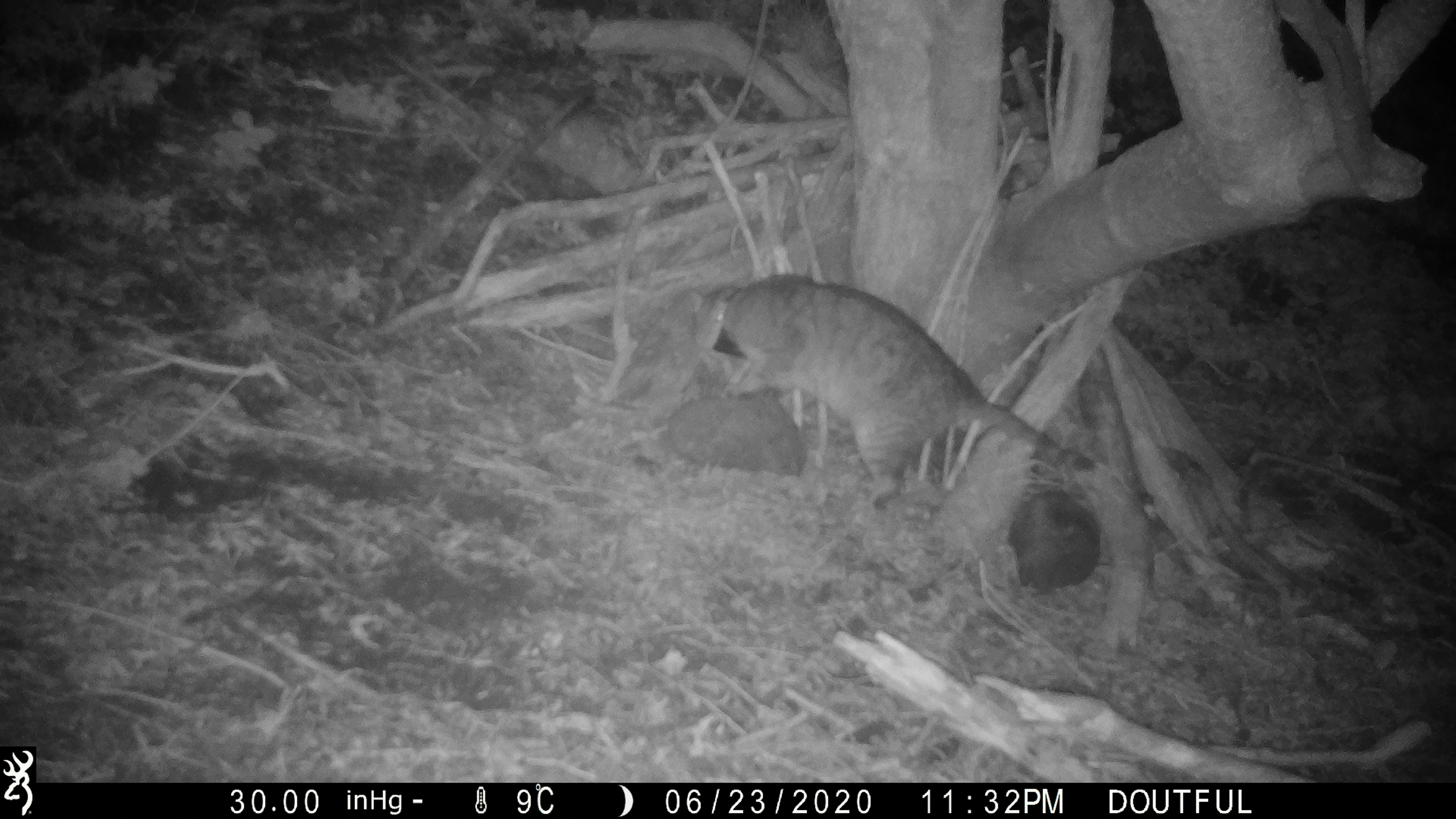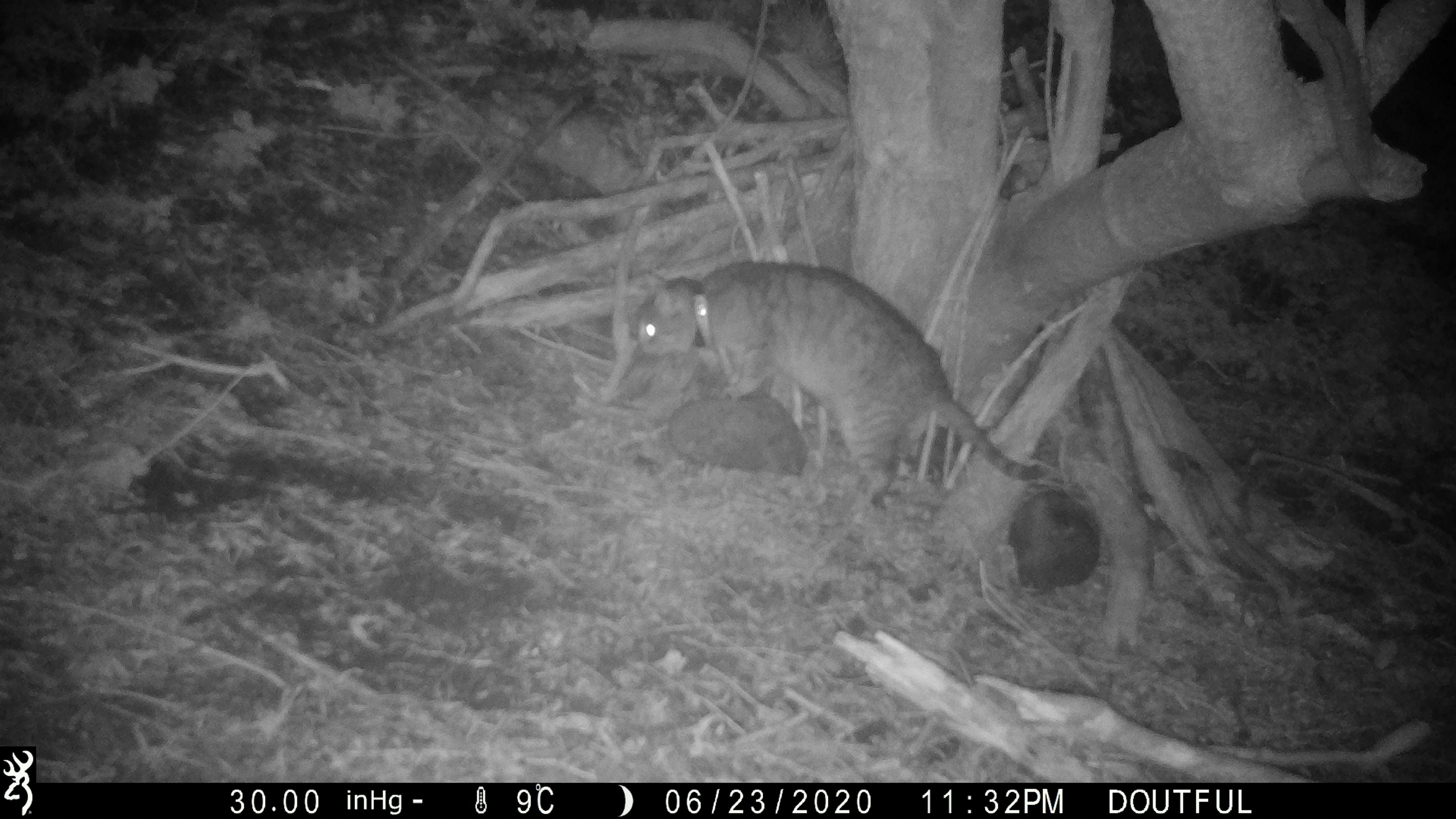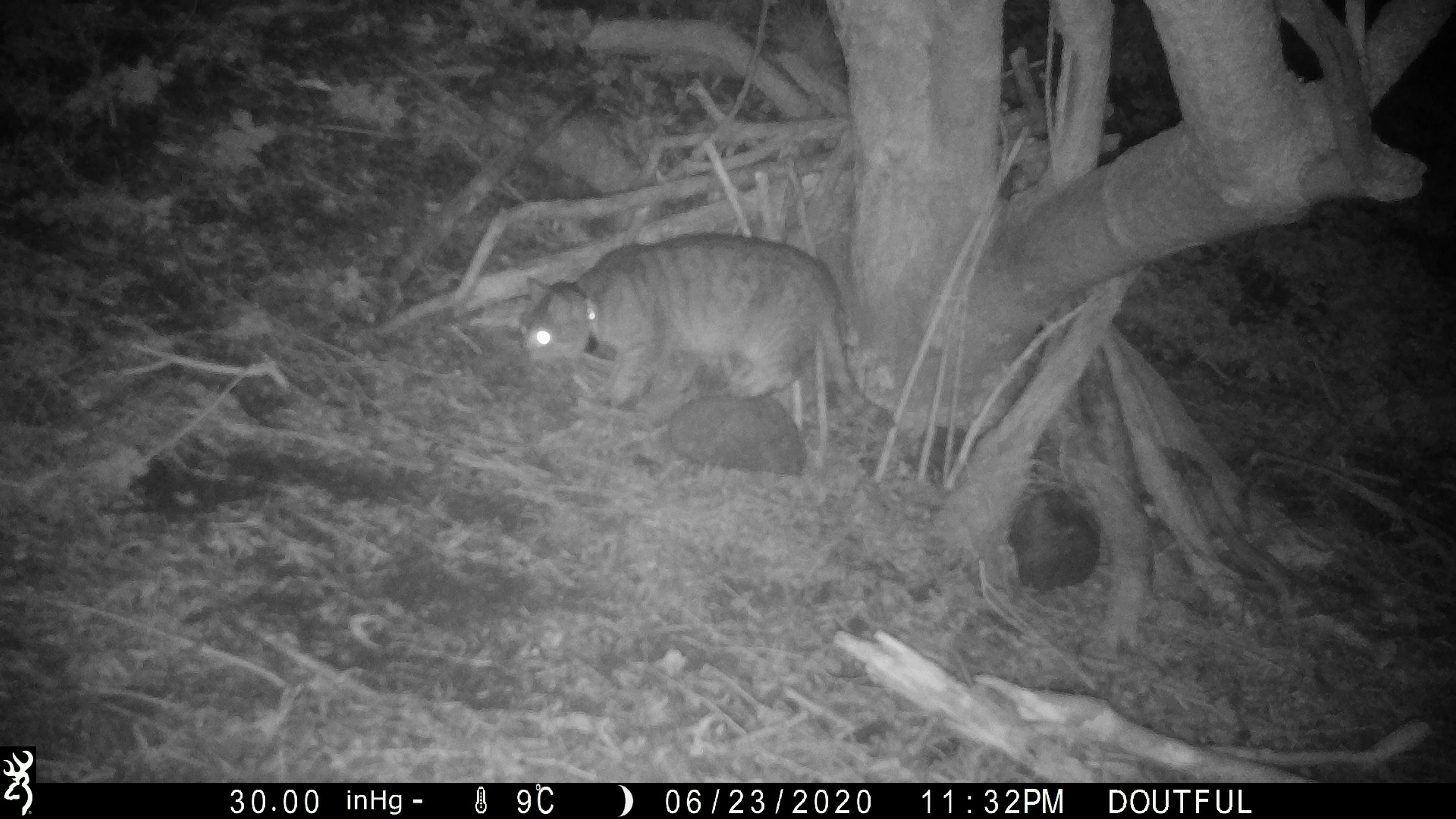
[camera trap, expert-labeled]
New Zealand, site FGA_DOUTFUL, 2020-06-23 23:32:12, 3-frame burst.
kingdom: Animalia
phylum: Chordata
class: Mammalia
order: Carnivora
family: Felidae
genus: Felis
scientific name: Felis catus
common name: domestic cat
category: cat